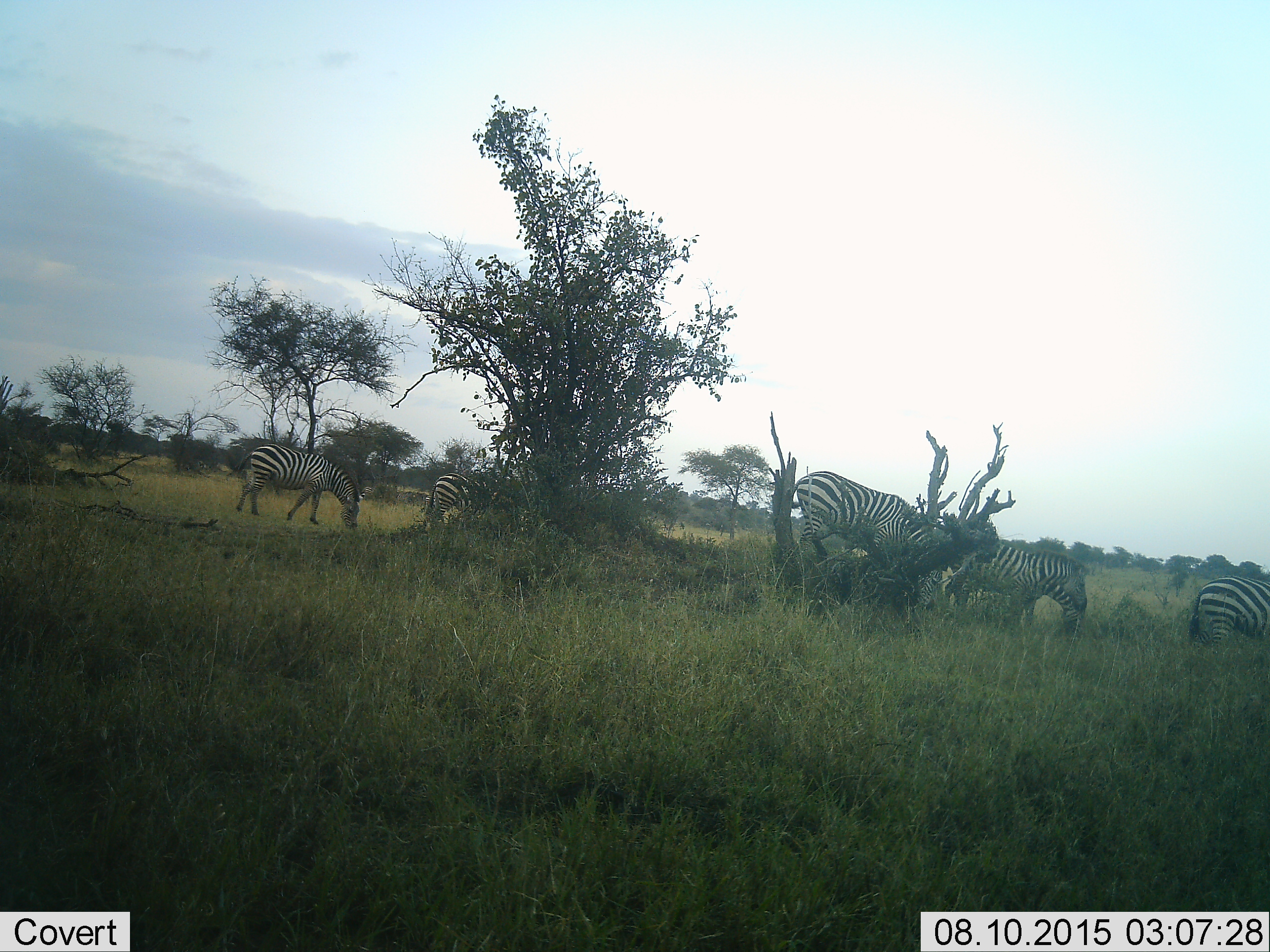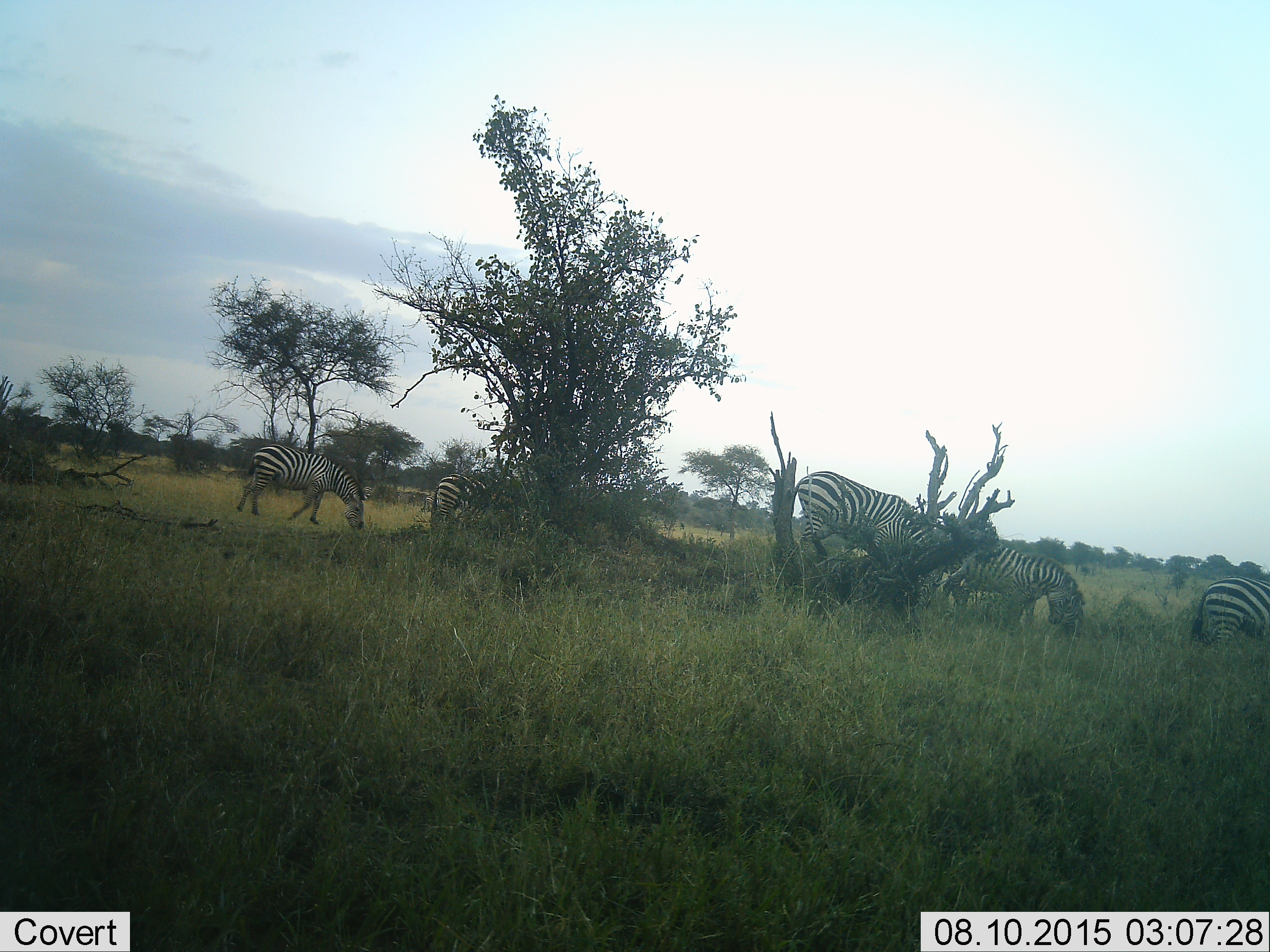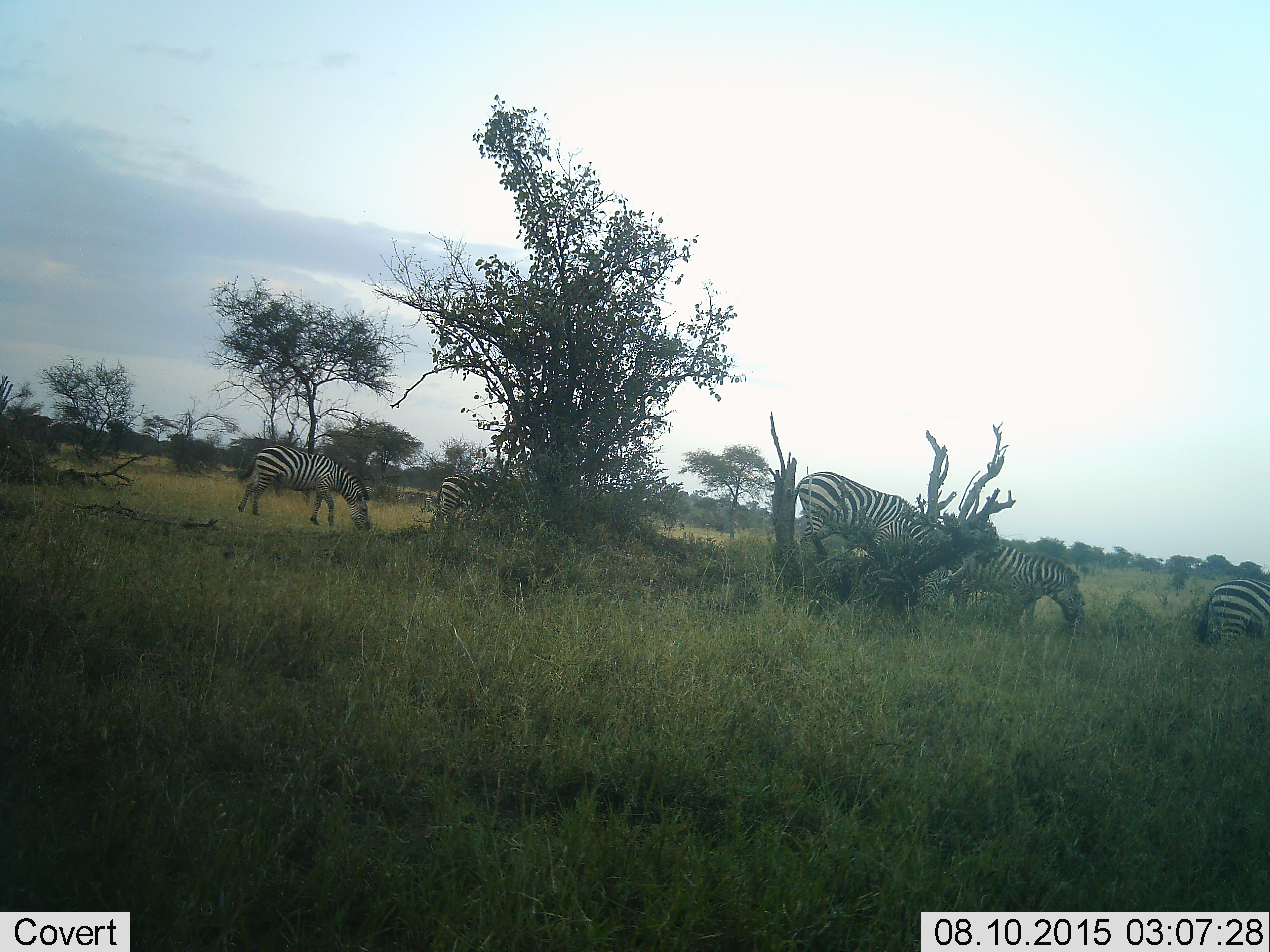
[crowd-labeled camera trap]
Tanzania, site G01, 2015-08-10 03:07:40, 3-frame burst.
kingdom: Animalia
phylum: Chordata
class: Mammalia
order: Perissodactyla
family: Equidae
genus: Equus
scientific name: Equus quagga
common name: plains zebra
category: zebra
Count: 6.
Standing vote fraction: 56%.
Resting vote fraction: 0%.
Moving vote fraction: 39%.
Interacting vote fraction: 11%.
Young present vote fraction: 6%.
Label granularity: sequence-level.